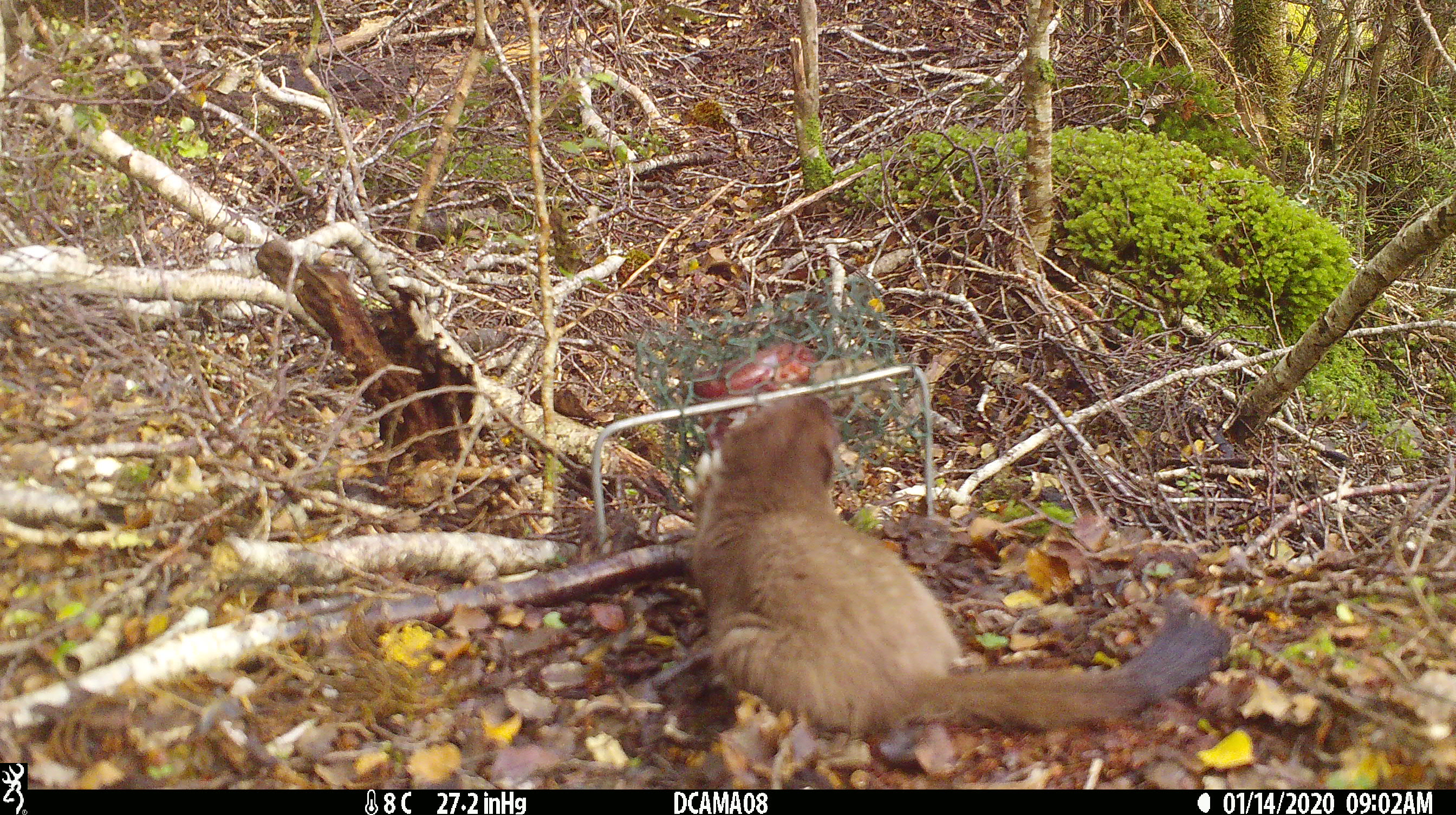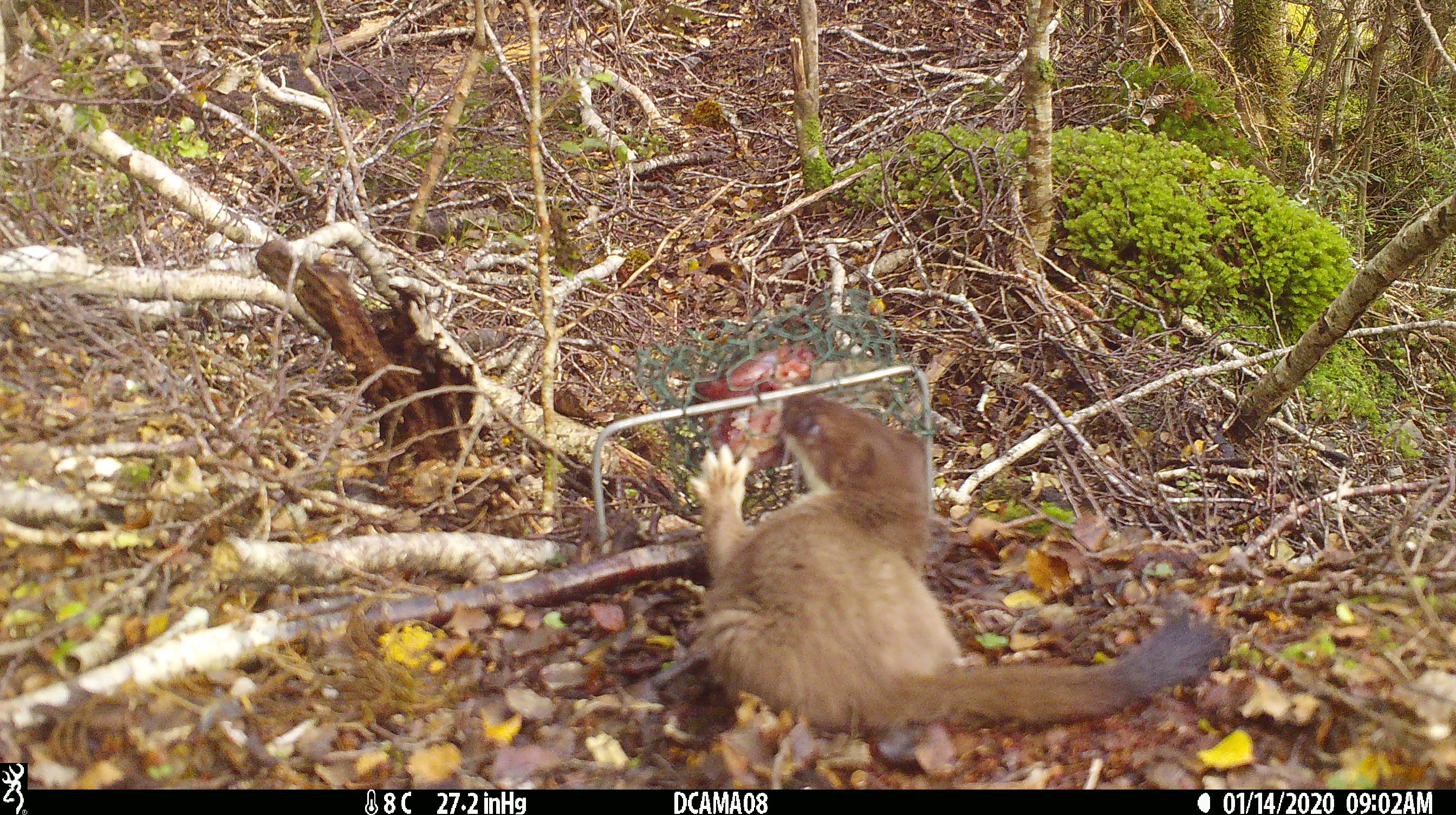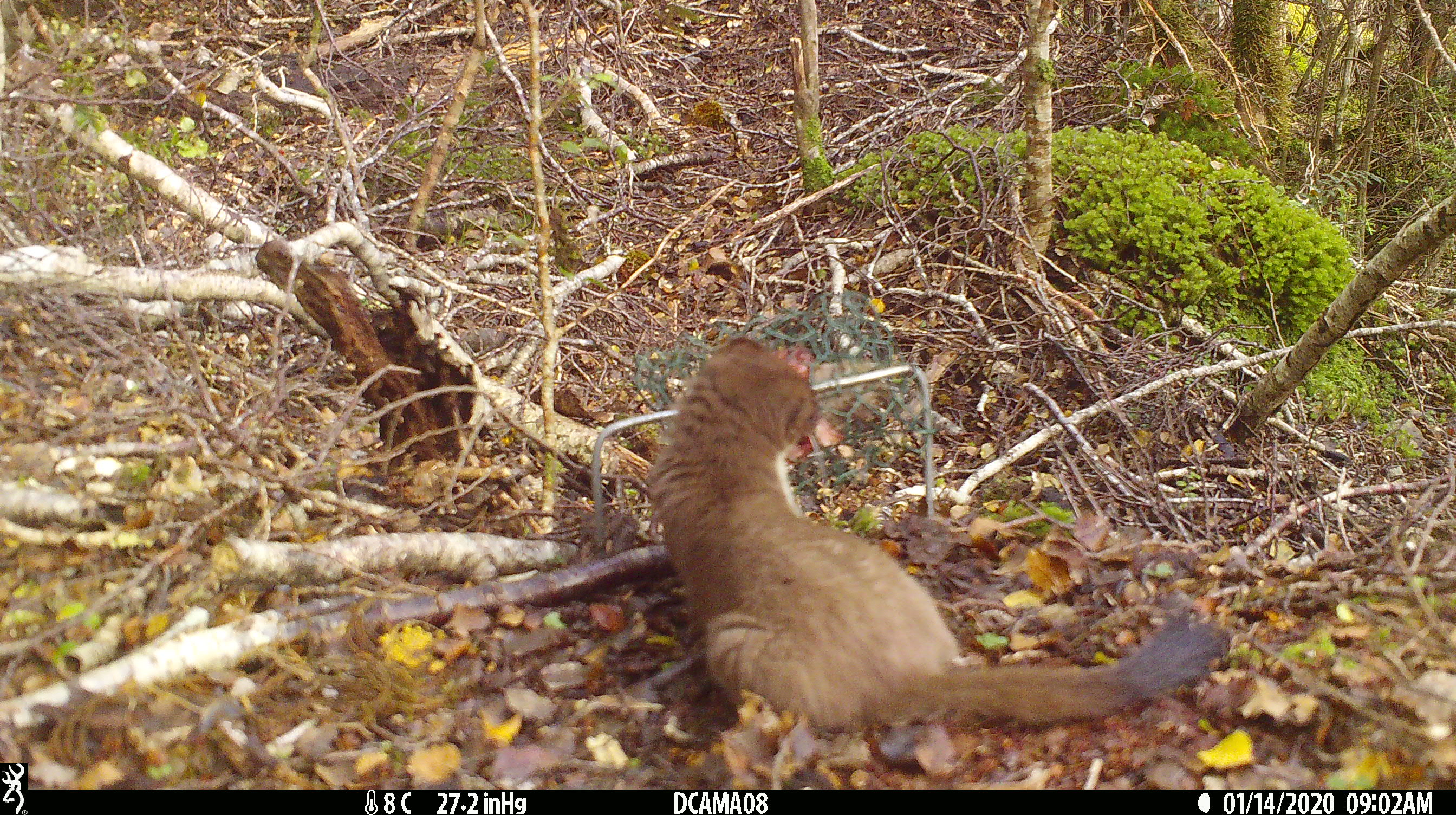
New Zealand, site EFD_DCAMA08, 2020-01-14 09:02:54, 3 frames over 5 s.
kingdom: Animalia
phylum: Chordata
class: Mammalia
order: Carnivora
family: Mustelidae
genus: Mustela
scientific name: Mustela erminea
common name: stoat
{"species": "stoat (Mustela erminea)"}